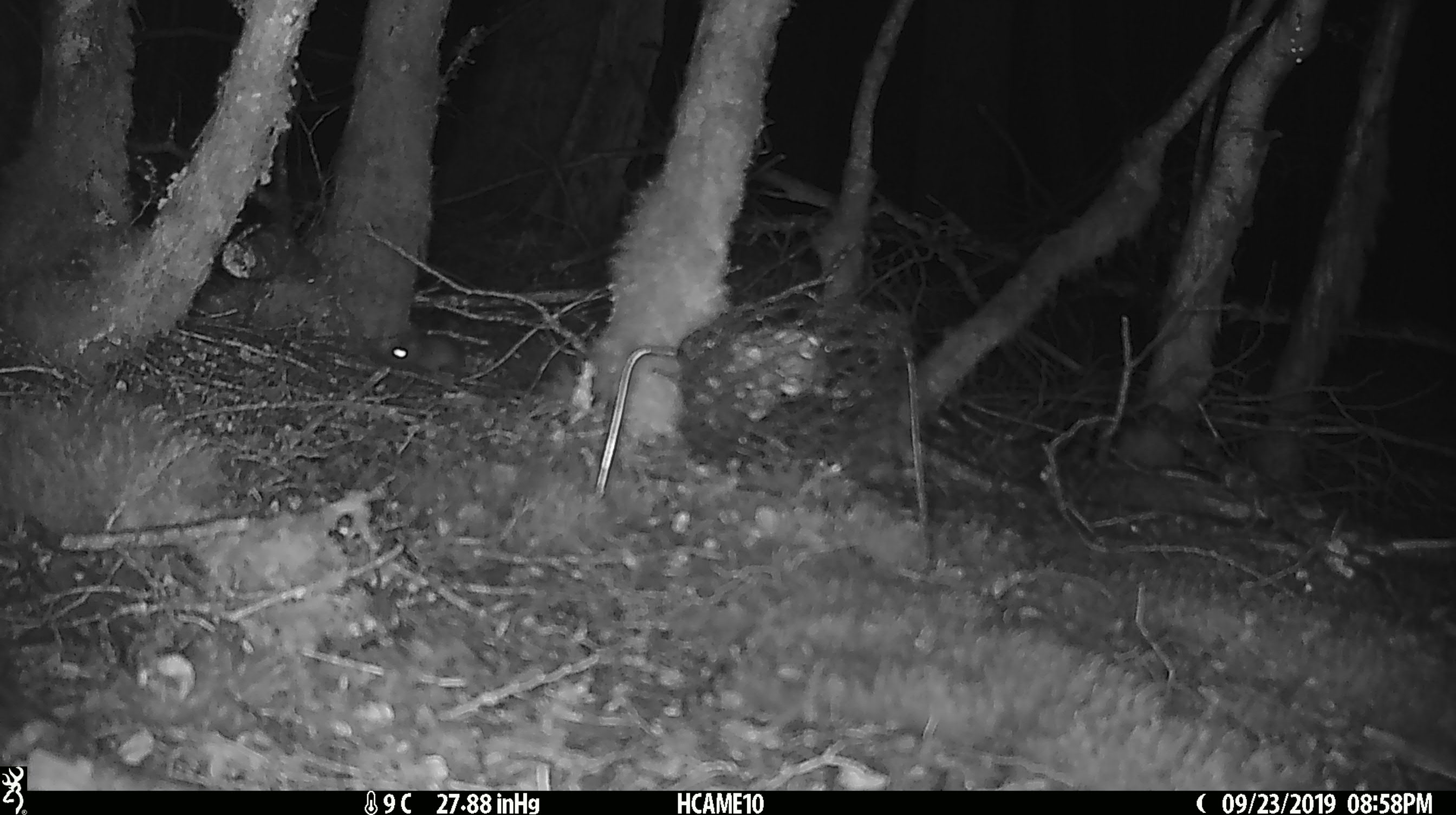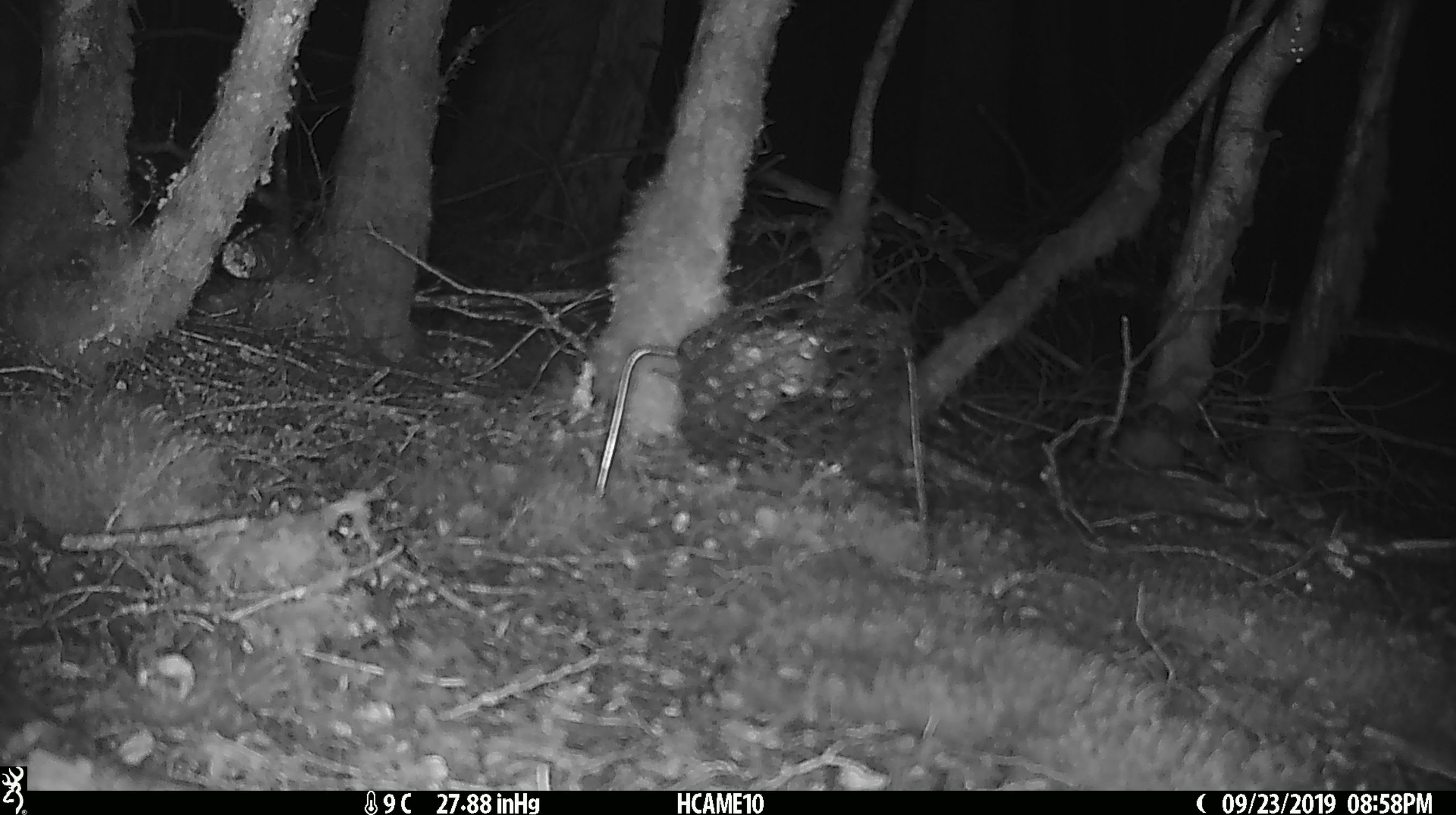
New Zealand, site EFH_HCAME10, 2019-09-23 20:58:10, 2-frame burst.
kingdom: Animalia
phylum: Chordata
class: Mammalia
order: Rodentia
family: Muridae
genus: Mus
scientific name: Mus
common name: mouse